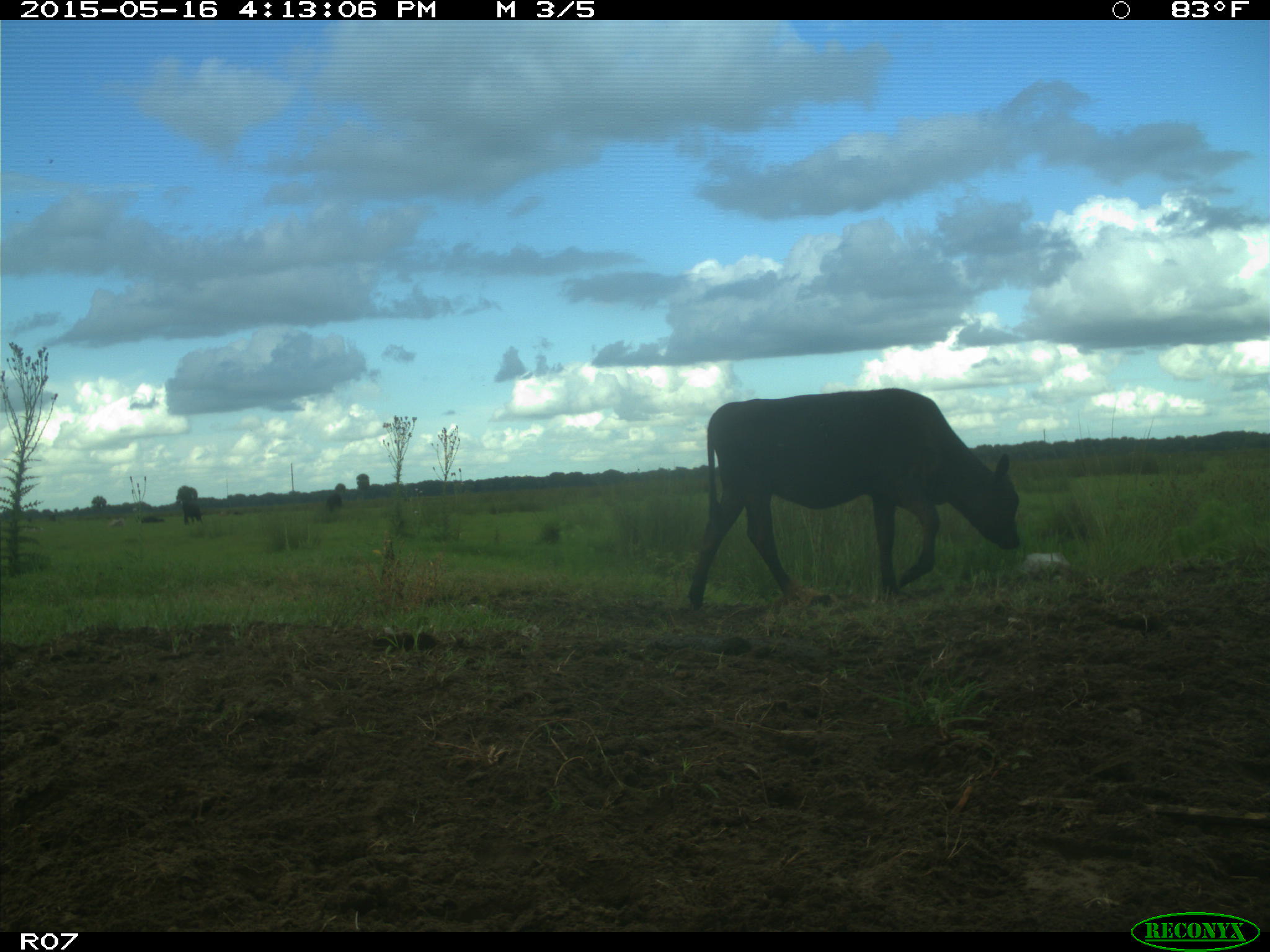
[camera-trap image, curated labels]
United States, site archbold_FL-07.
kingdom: Animalia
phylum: Chordata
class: Mammalia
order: Artiodactyla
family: Bovidae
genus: Bos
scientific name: Bos taurus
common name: domestic cow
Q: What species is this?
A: Bos taurus (domestic cow).